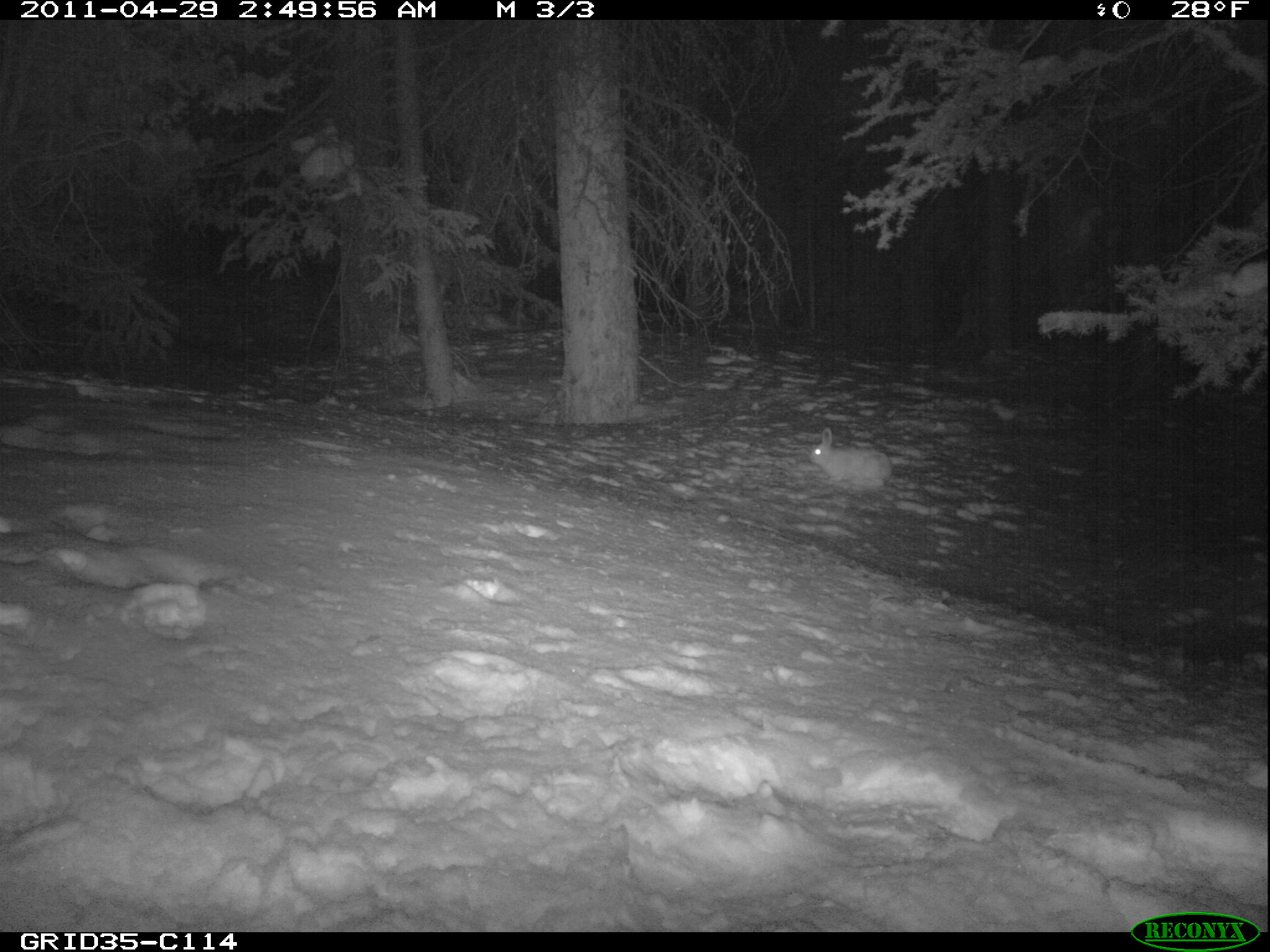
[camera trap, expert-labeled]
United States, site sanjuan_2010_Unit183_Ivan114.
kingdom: Animalia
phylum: Chordata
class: Mammalia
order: Lagomorpha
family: Leporidae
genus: Lepus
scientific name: Lepus americanus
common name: snowshoe hare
Lepus americanus (snowshoe hare).